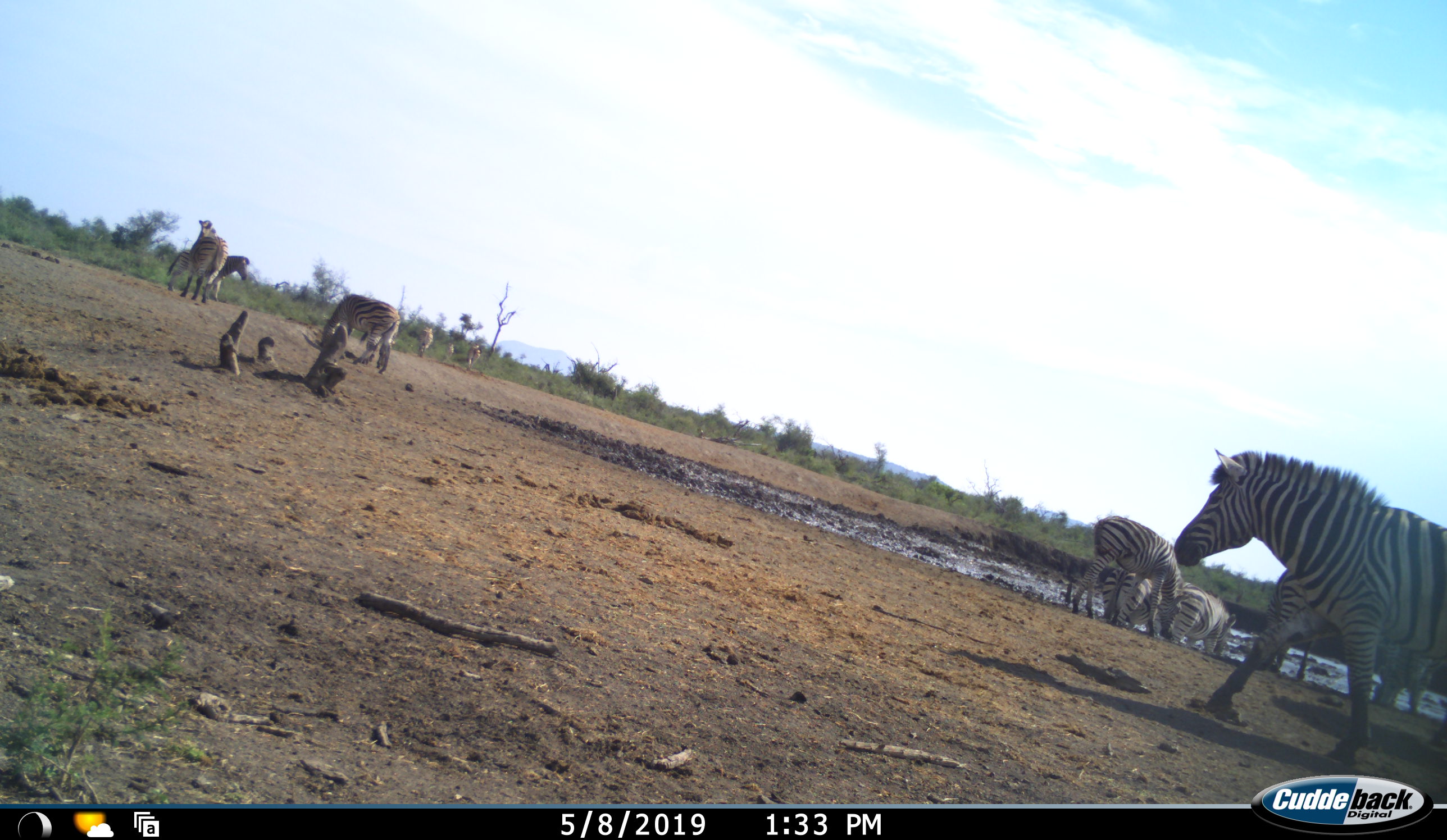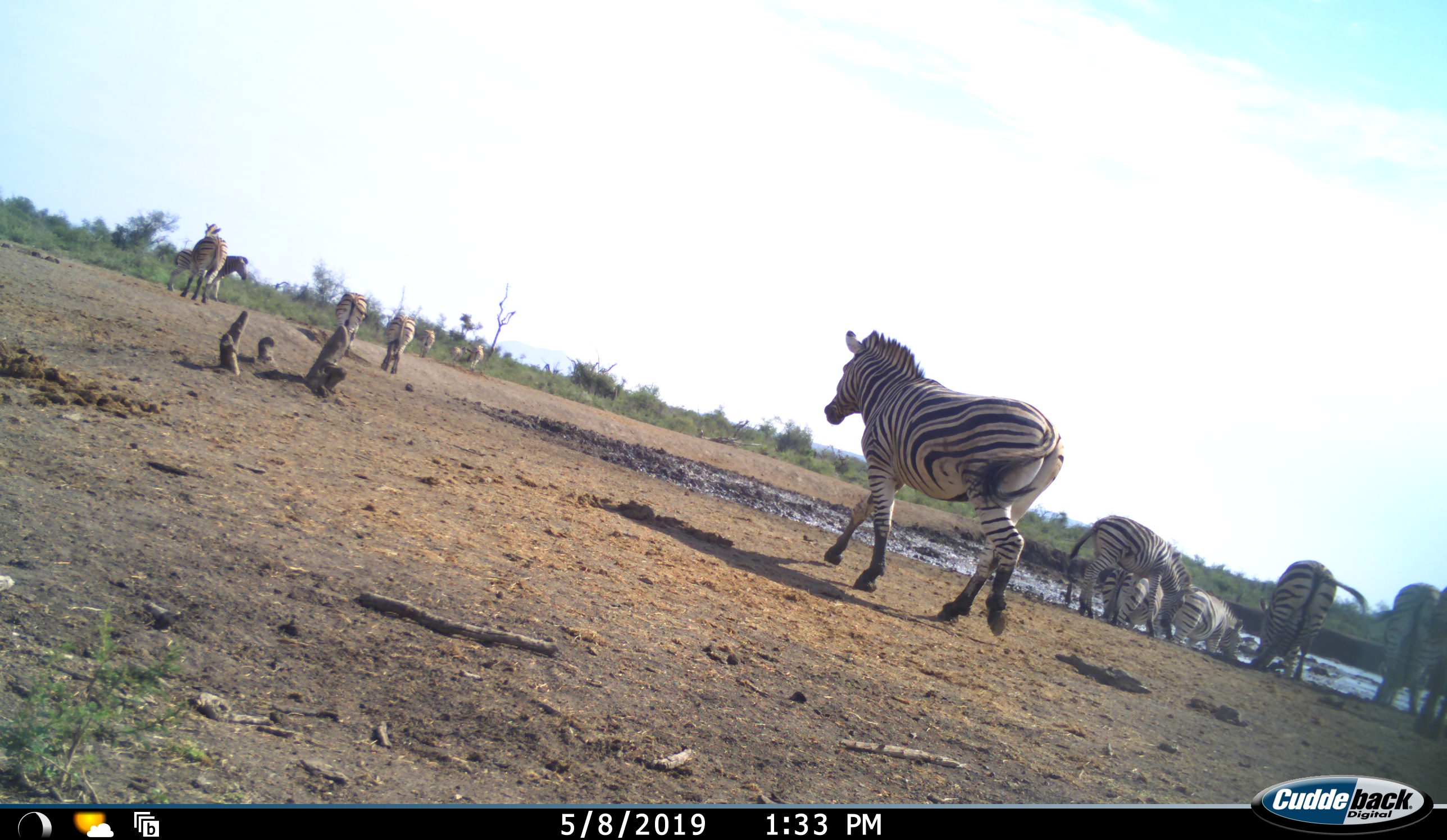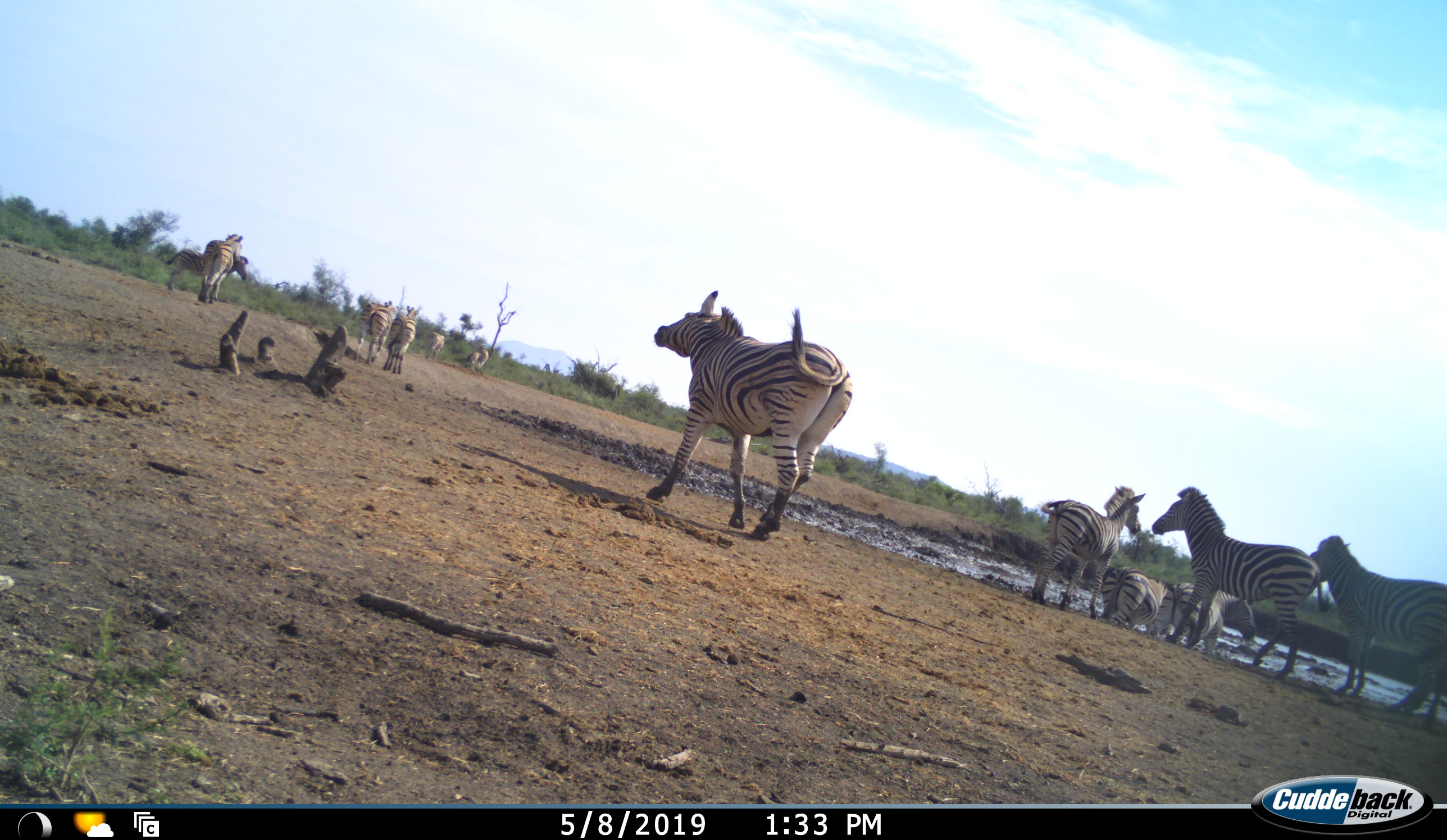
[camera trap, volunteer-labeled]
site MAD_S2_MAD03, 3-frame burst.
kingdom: Animalia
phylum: Chordata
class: Mammalia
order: Perissodactyla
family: Equidae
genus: Equus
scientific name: Equus quagga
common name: plains zebra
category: zebraplains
Zebraplains (plains zebra) (Equus quagga), count 11-50. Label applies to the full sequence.